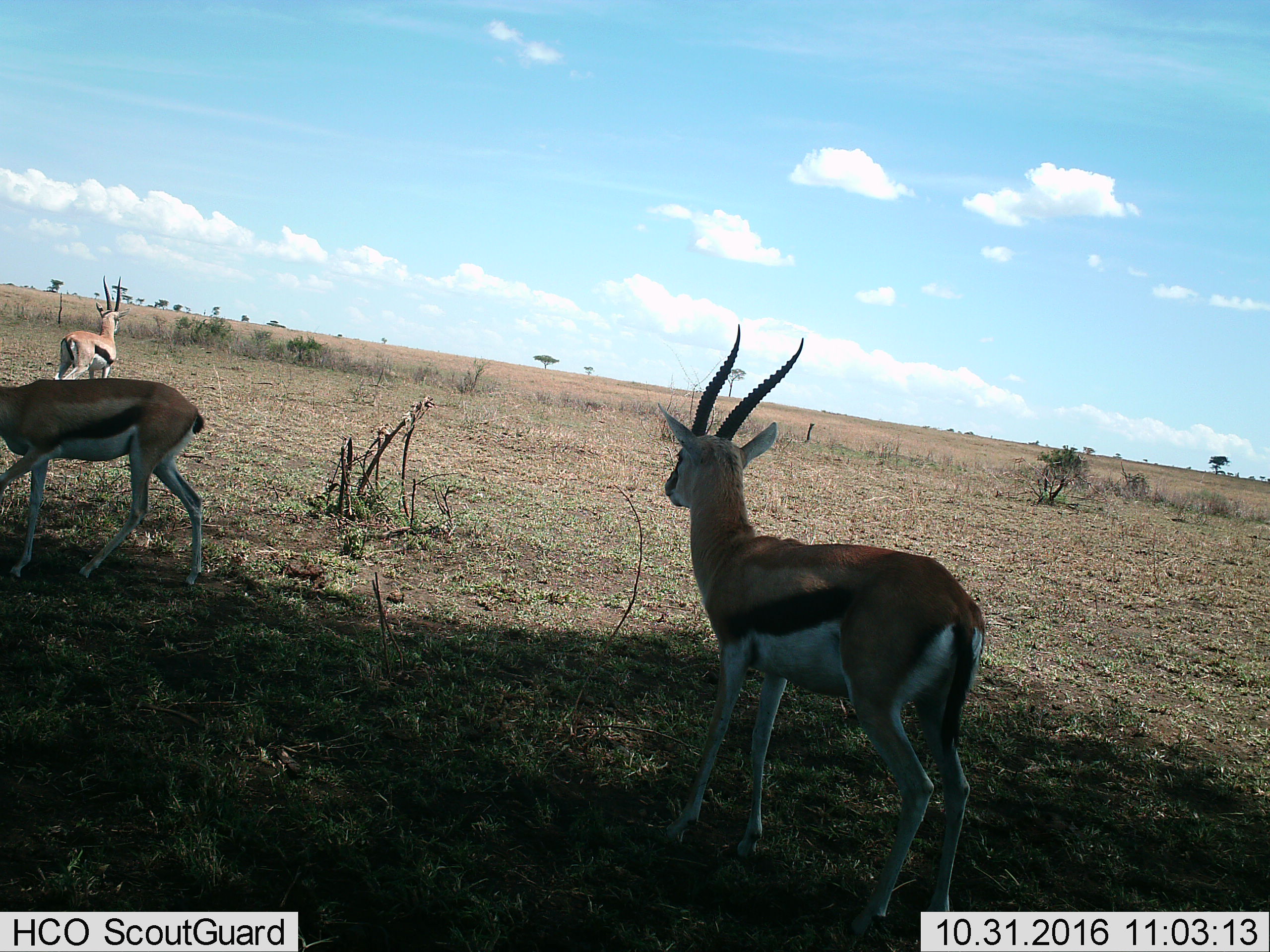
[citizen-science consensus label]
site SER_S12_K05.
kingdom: Animalia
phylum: Chordata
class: Mammalia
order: Artiodactyla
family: Bovidae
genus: Eudorcas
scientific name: Eudorcas thomsonii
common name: thomson's gazelle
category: gazellethomsons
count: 3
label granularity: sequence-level